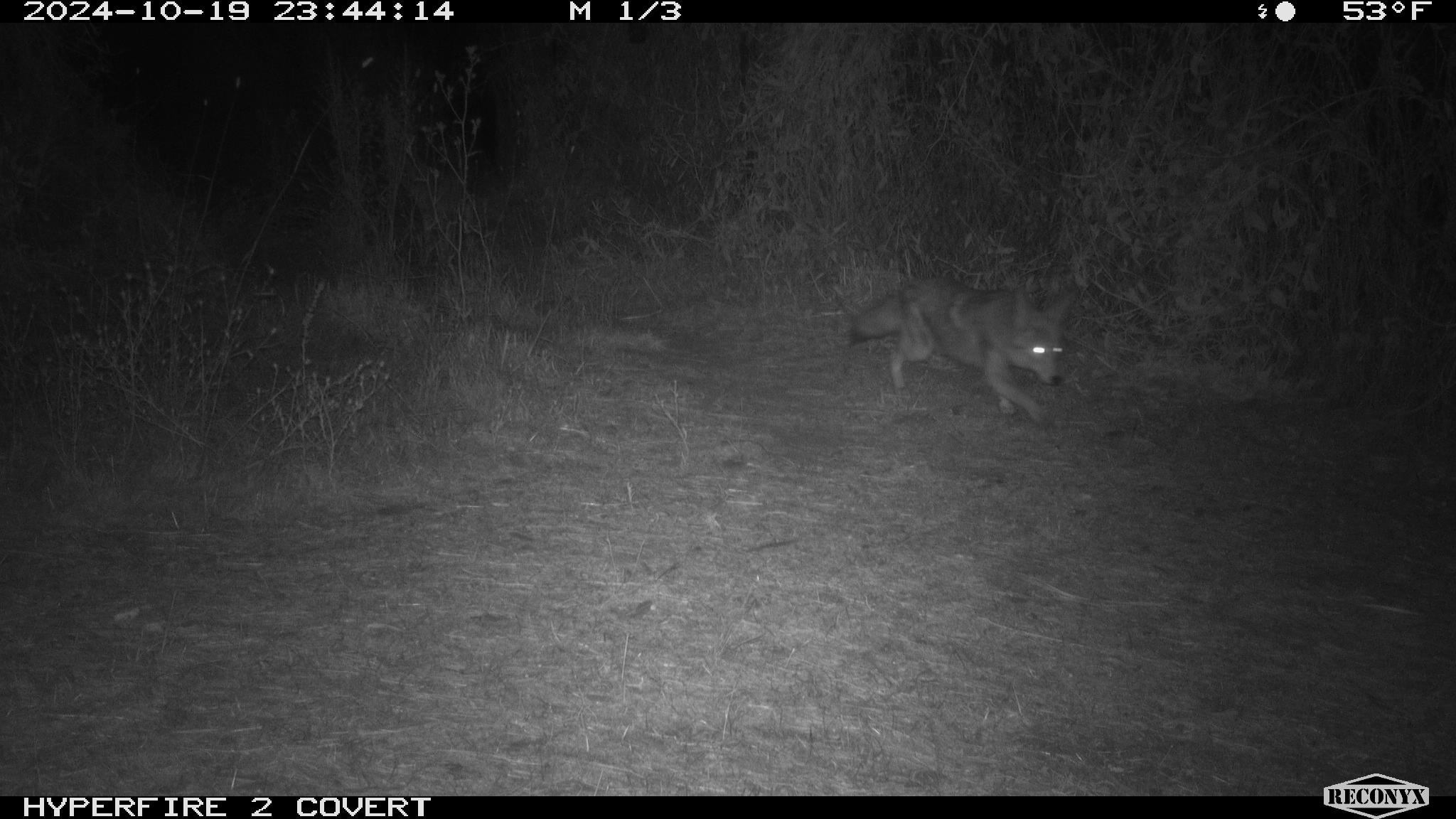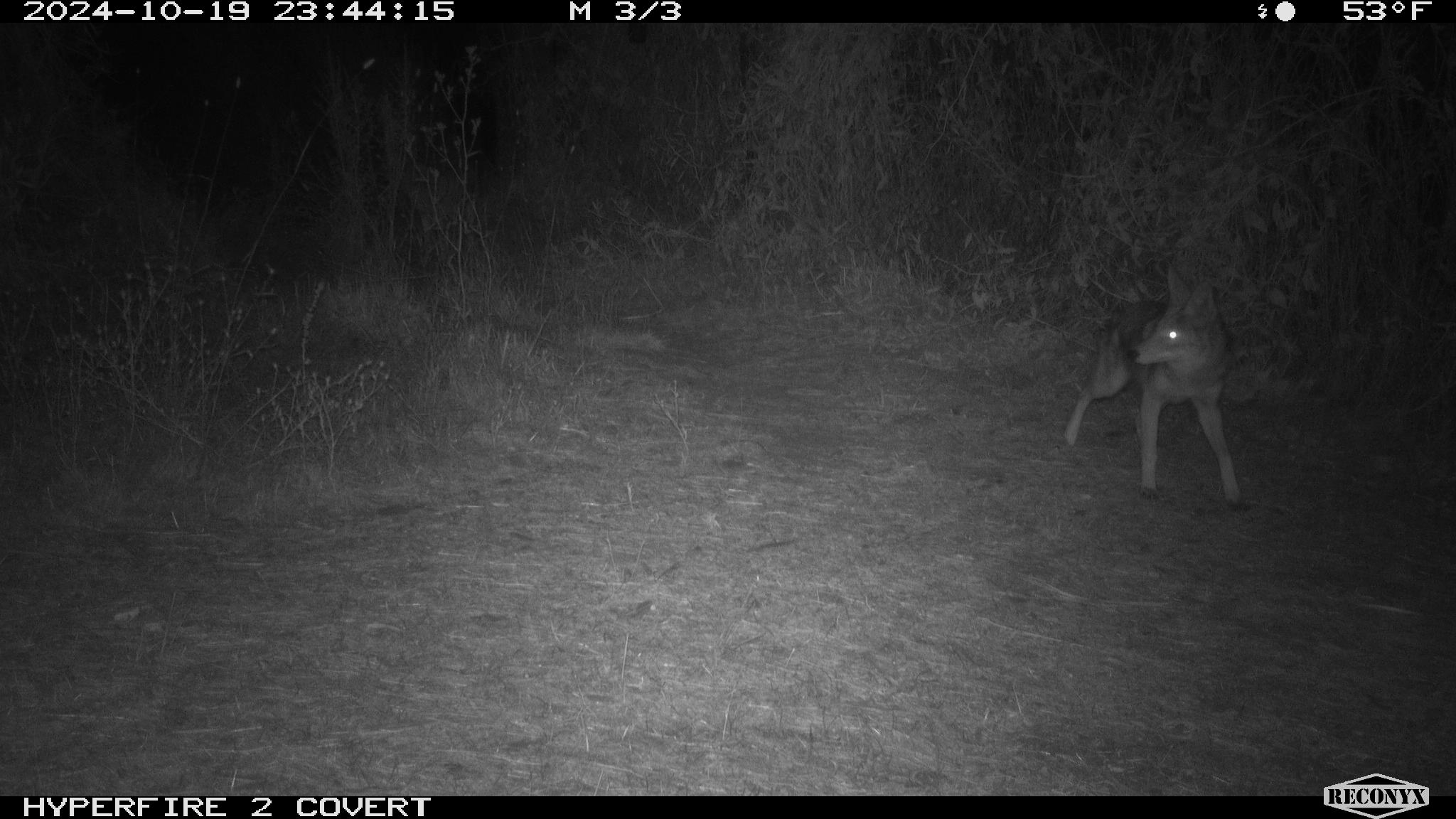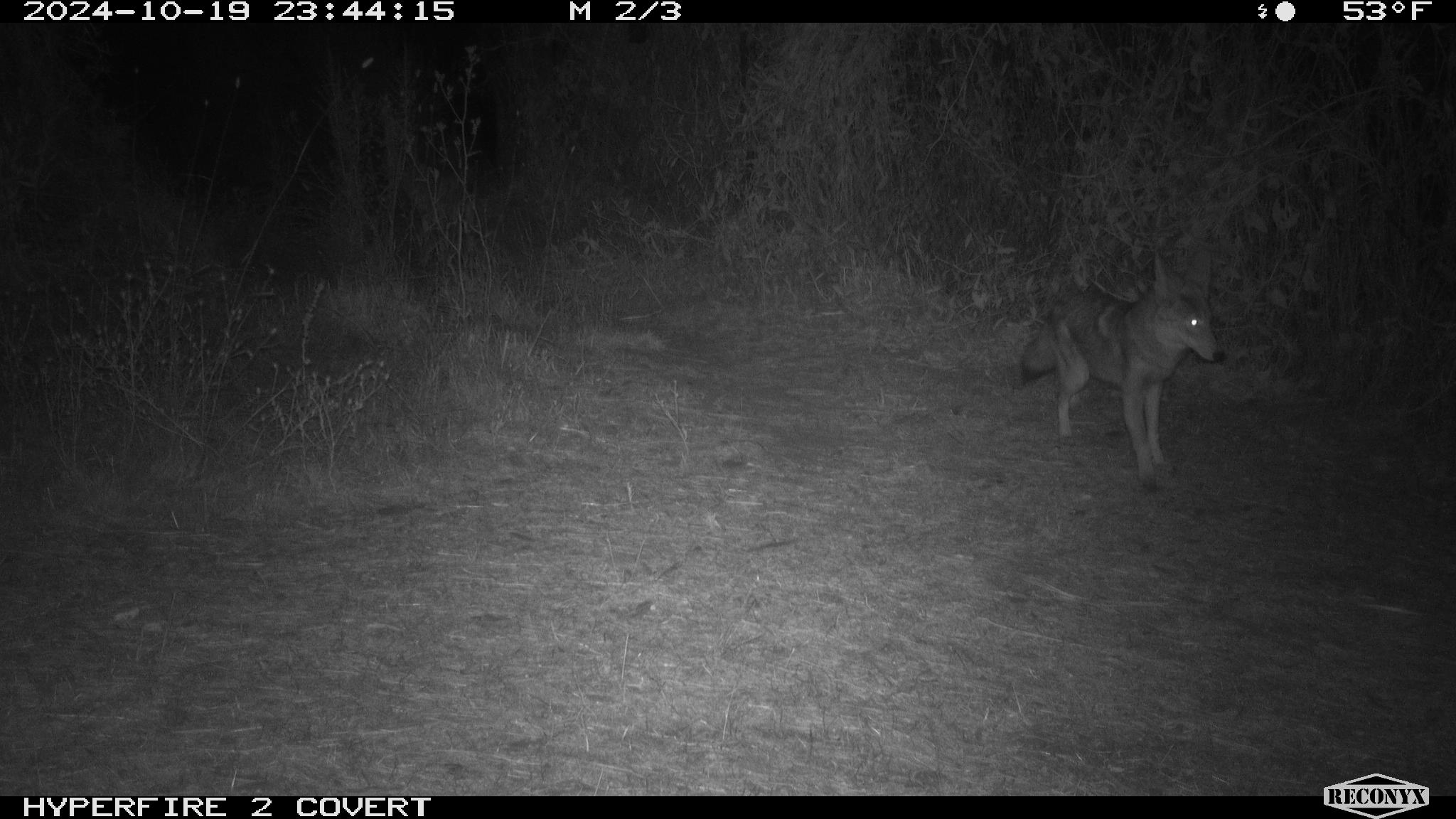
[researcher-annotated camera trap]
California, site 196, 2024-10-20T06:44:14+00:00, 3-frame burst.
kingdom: Animalia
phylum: Chordata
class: Mammalia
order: Carnivora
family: Canidae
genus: Canis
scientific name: Canis latrans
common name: coyote